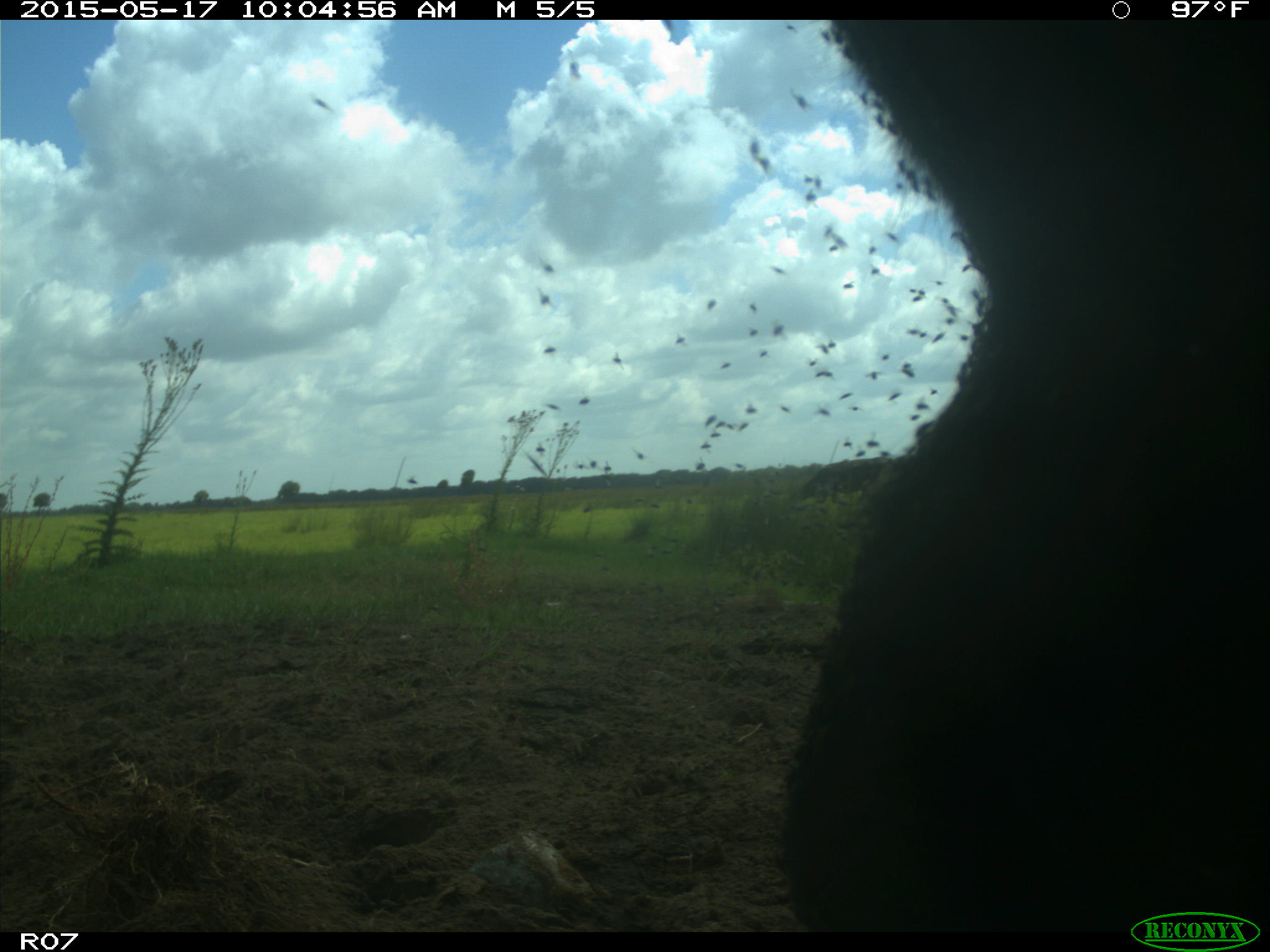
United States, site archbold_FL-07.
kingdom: Animalia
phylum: Chordata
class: Mammalia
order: Artiodactyla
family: Bovidae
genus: Bos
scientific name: Bos taurus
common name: domestic cow